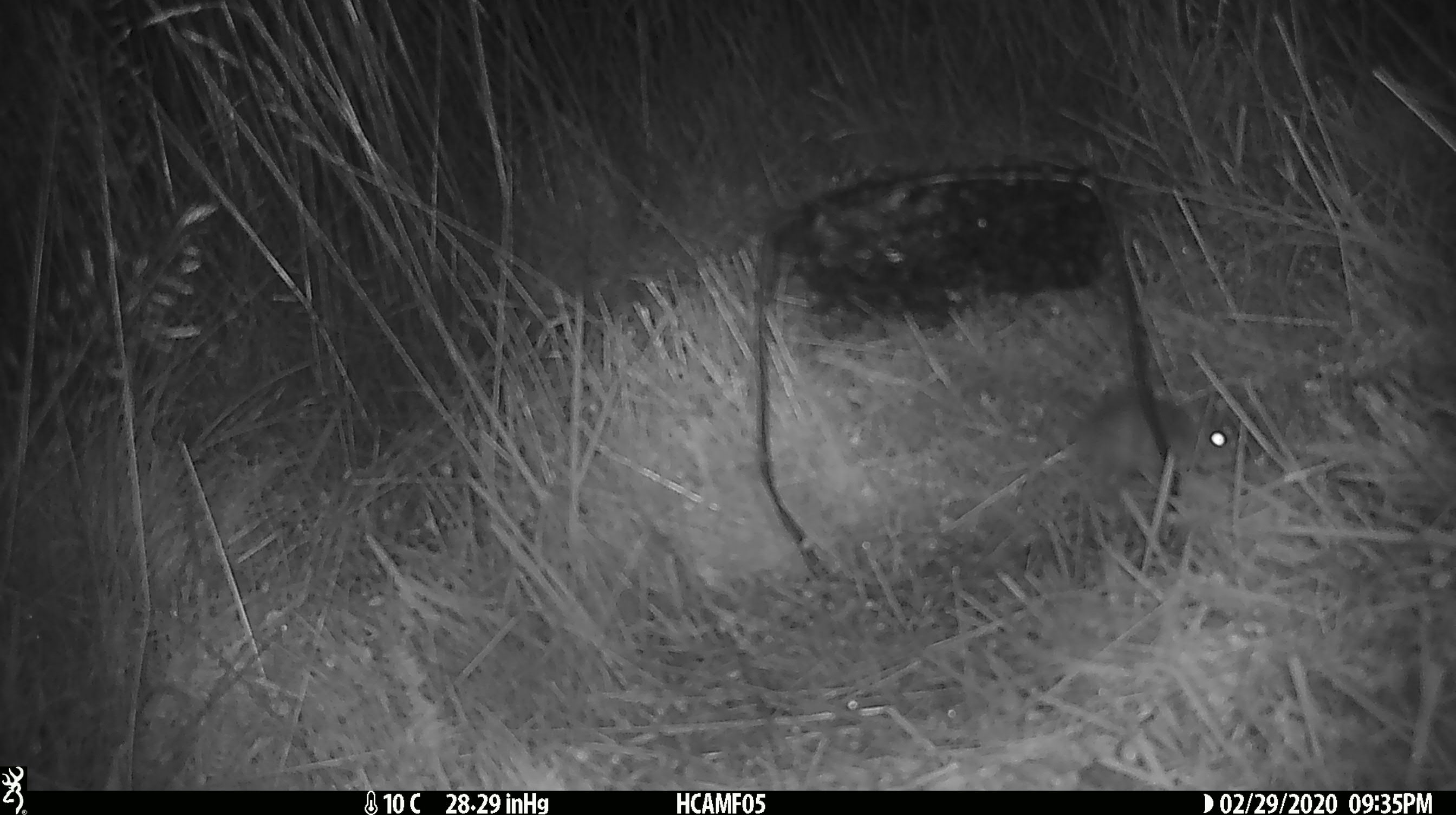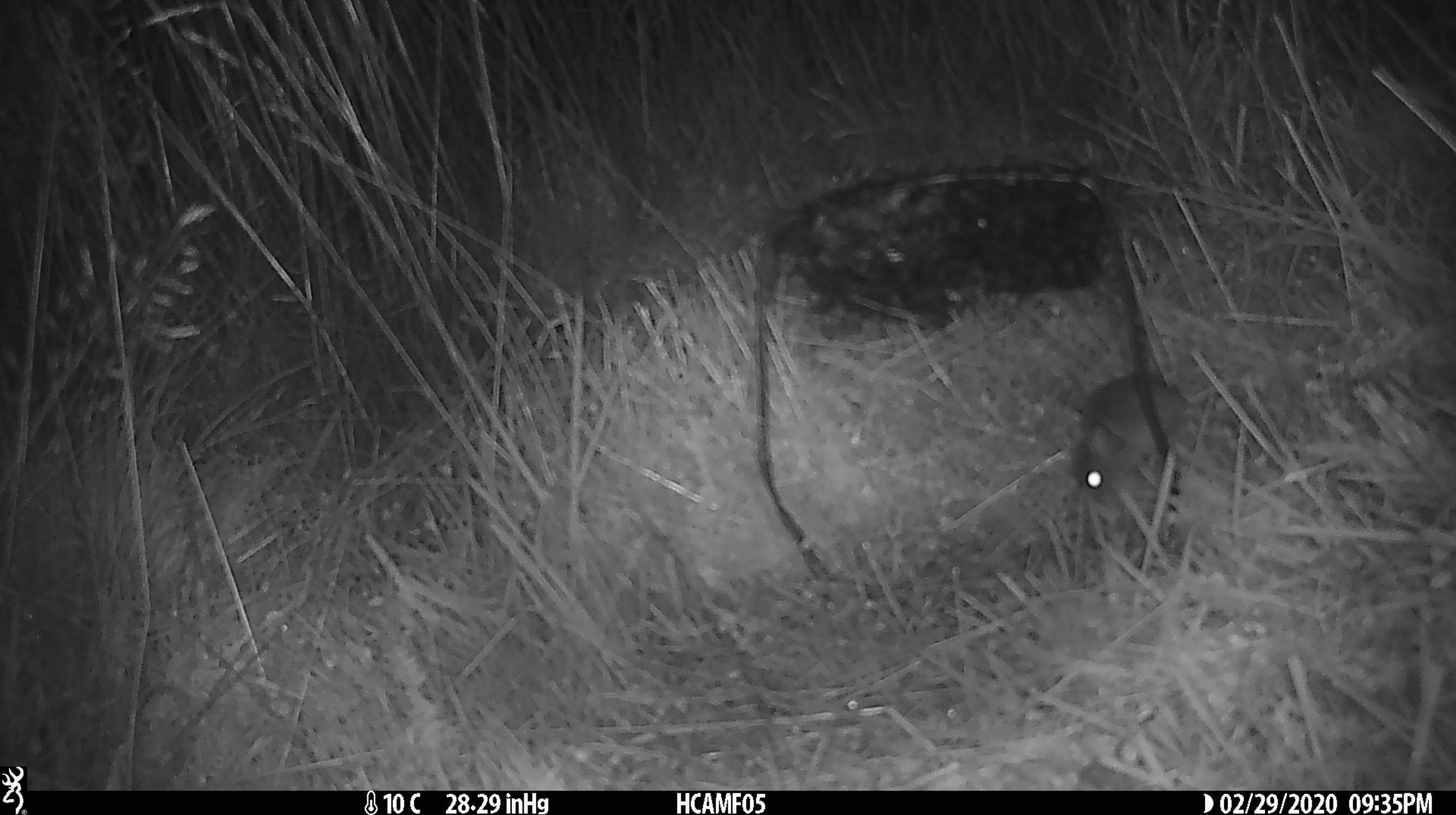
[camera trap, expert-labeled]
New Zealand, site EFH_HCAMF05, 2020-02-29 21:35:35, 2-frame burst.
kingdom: Animalia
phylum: Chordata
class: Mammalia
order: Rodentia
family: Muridae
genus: Mus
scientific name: Mus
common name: mouse